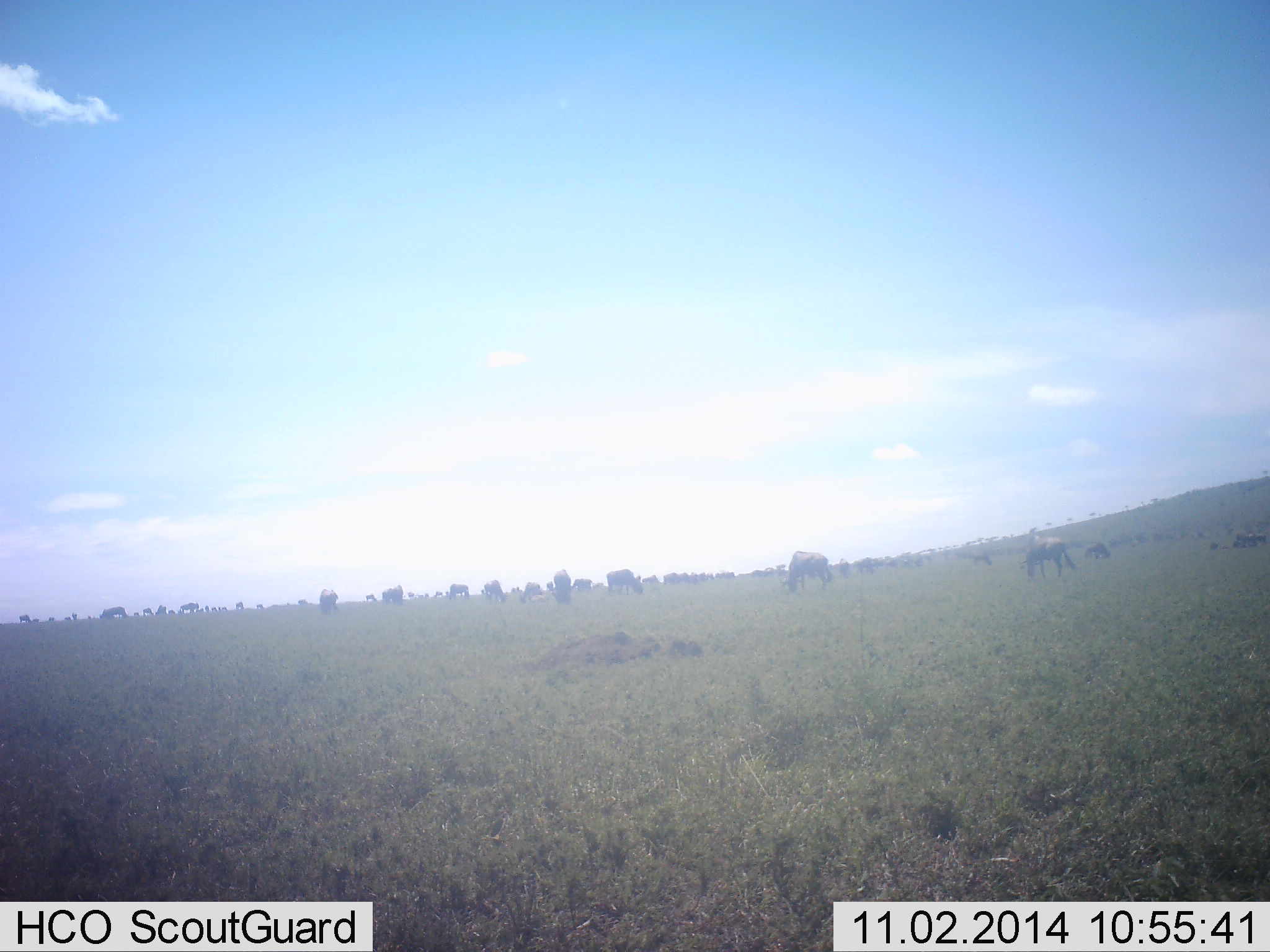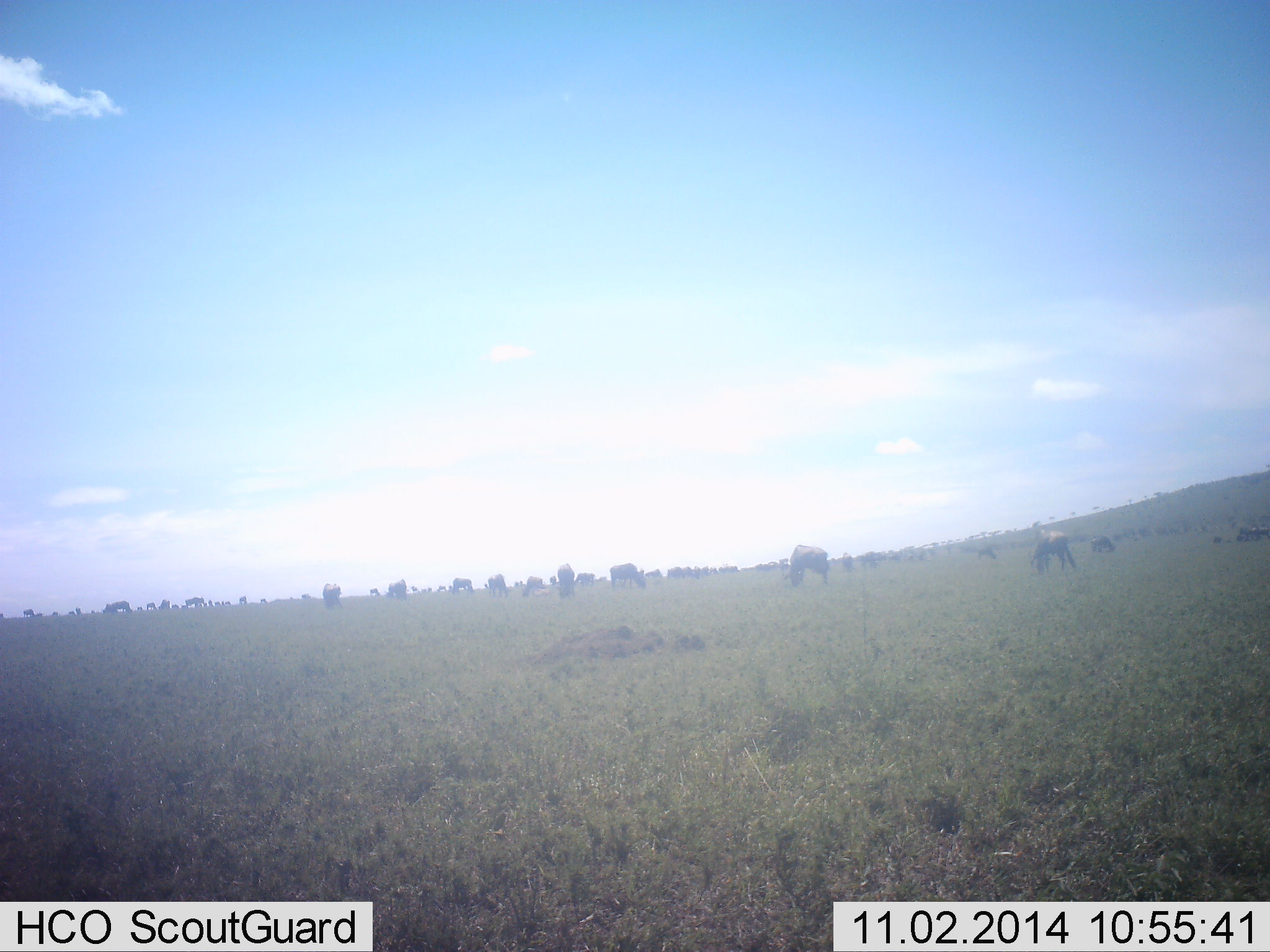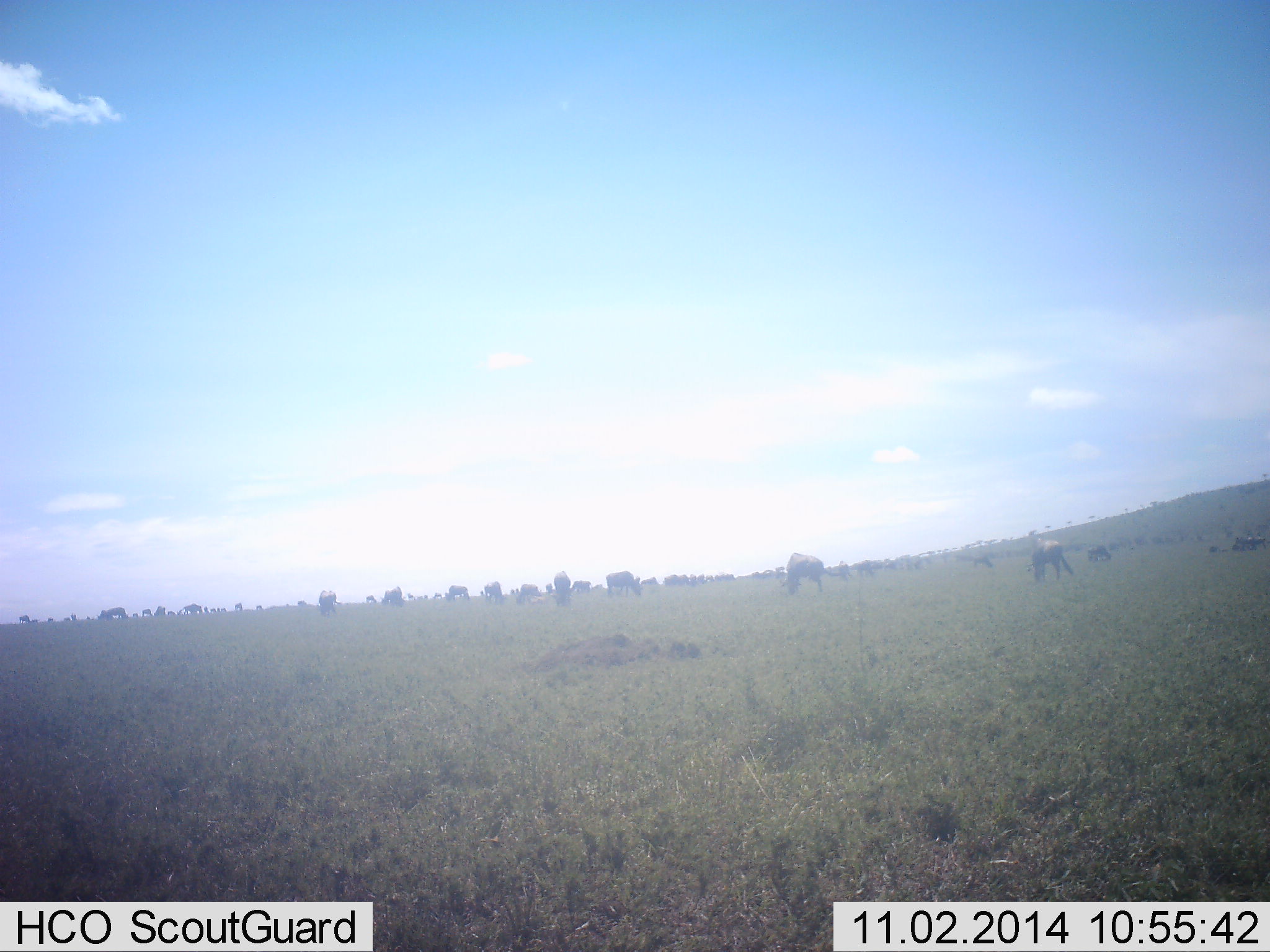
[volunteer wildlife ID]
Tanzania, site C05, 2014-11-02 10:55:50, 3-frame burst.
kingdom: Animalia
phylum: Chordata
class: Mammalia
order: Artiodactyla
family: Bovidae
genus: Connochaetes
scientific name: Connochaetes taurinus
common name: blue wildebeest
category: wildebeest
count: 11-50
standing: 30%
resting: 10%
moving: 0%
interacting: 0%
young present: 10%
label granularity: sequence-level